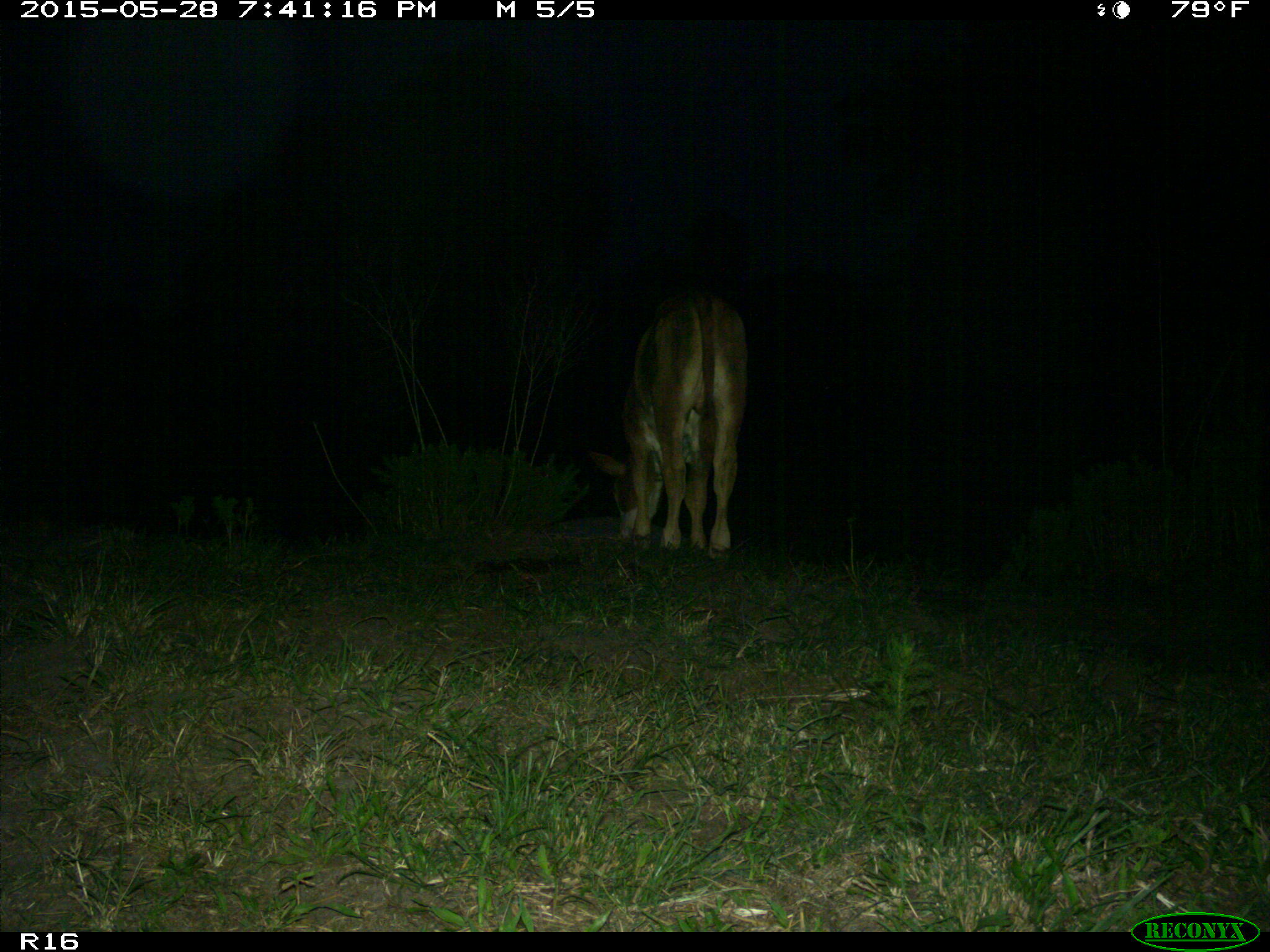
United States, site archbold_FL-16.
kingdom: Animalia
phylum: Chordata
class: Mammalia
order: Artiodactyla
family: Bovidae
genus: Bos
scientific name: Bos taurus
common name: domestic cow